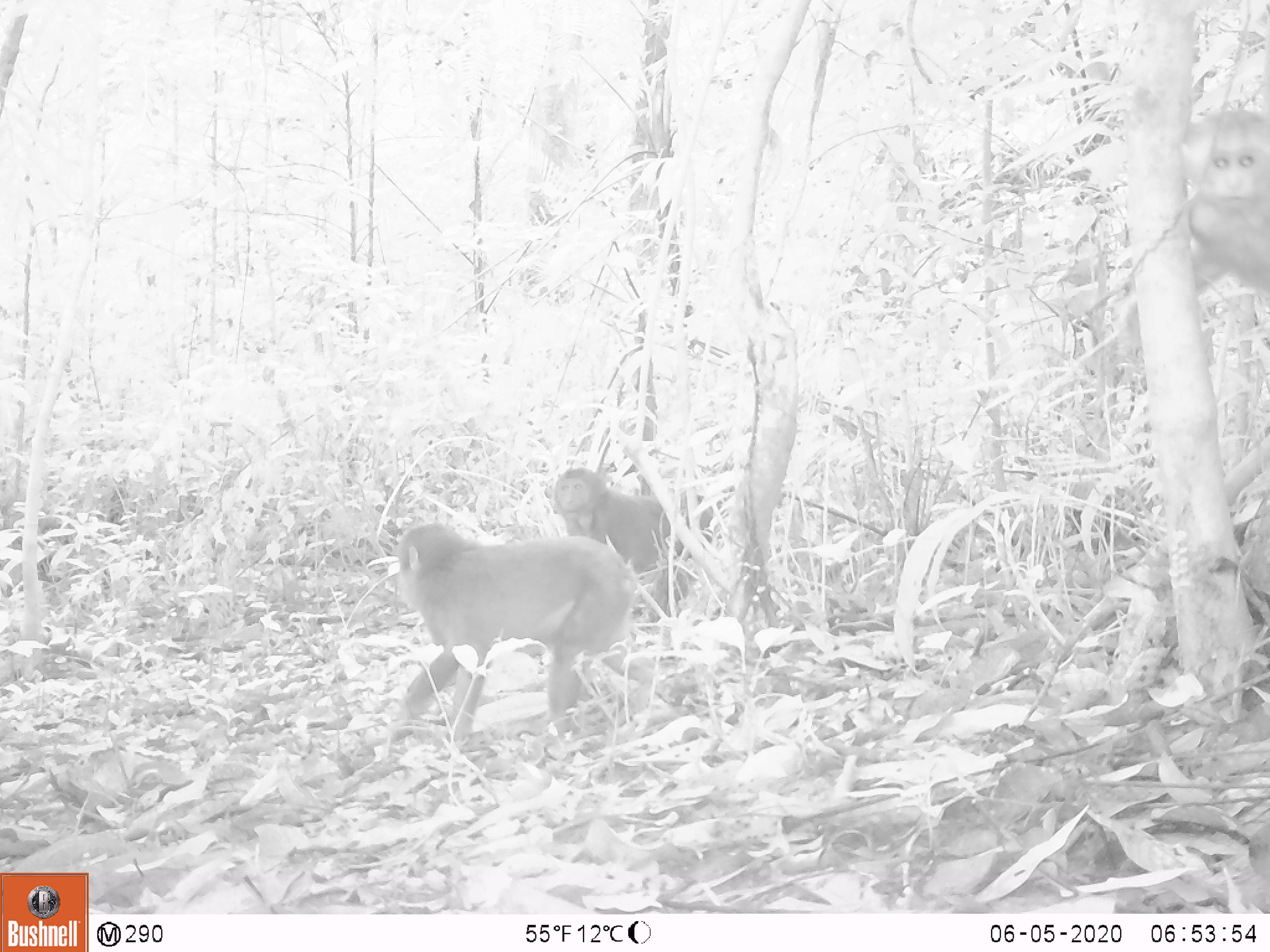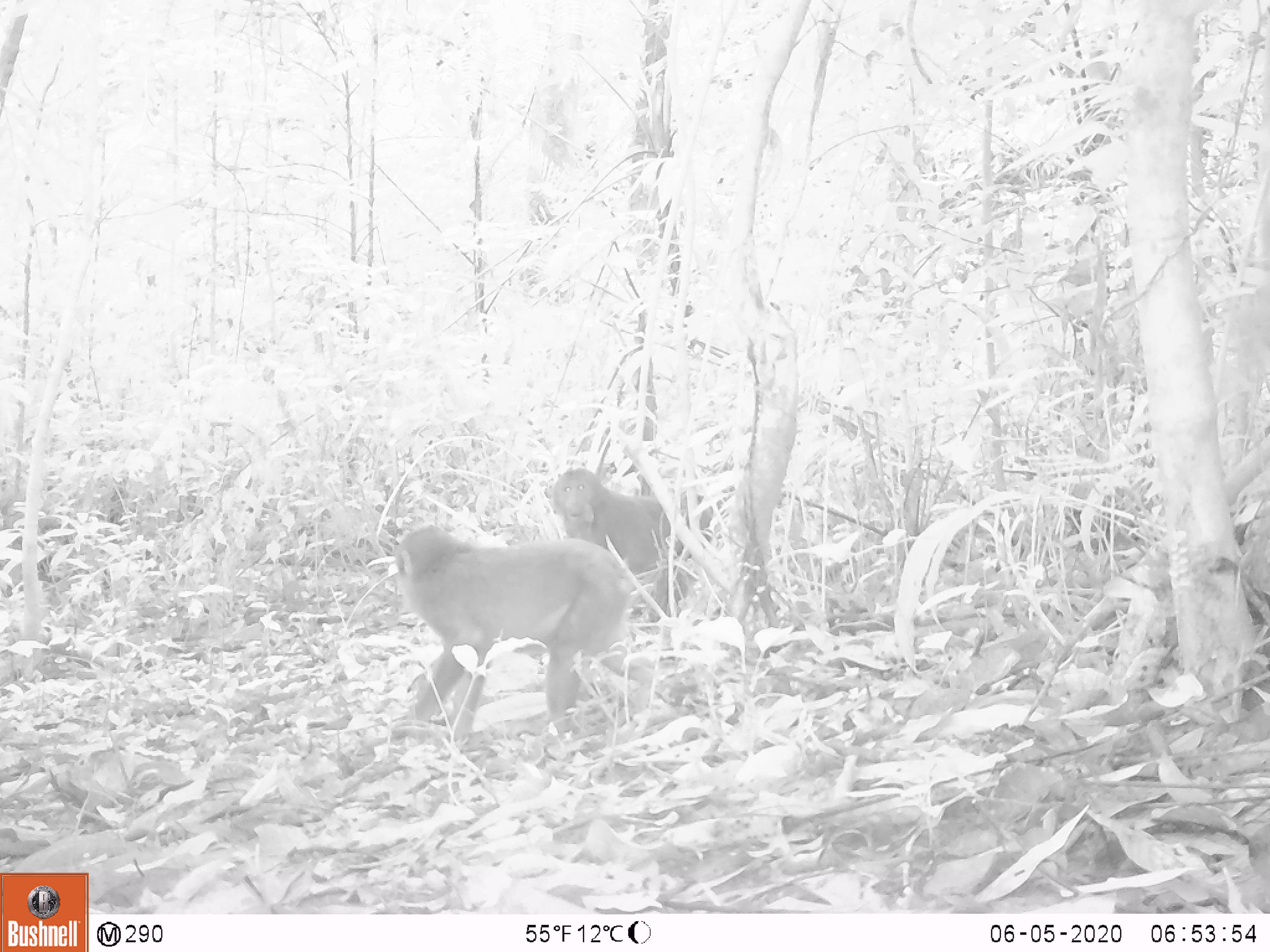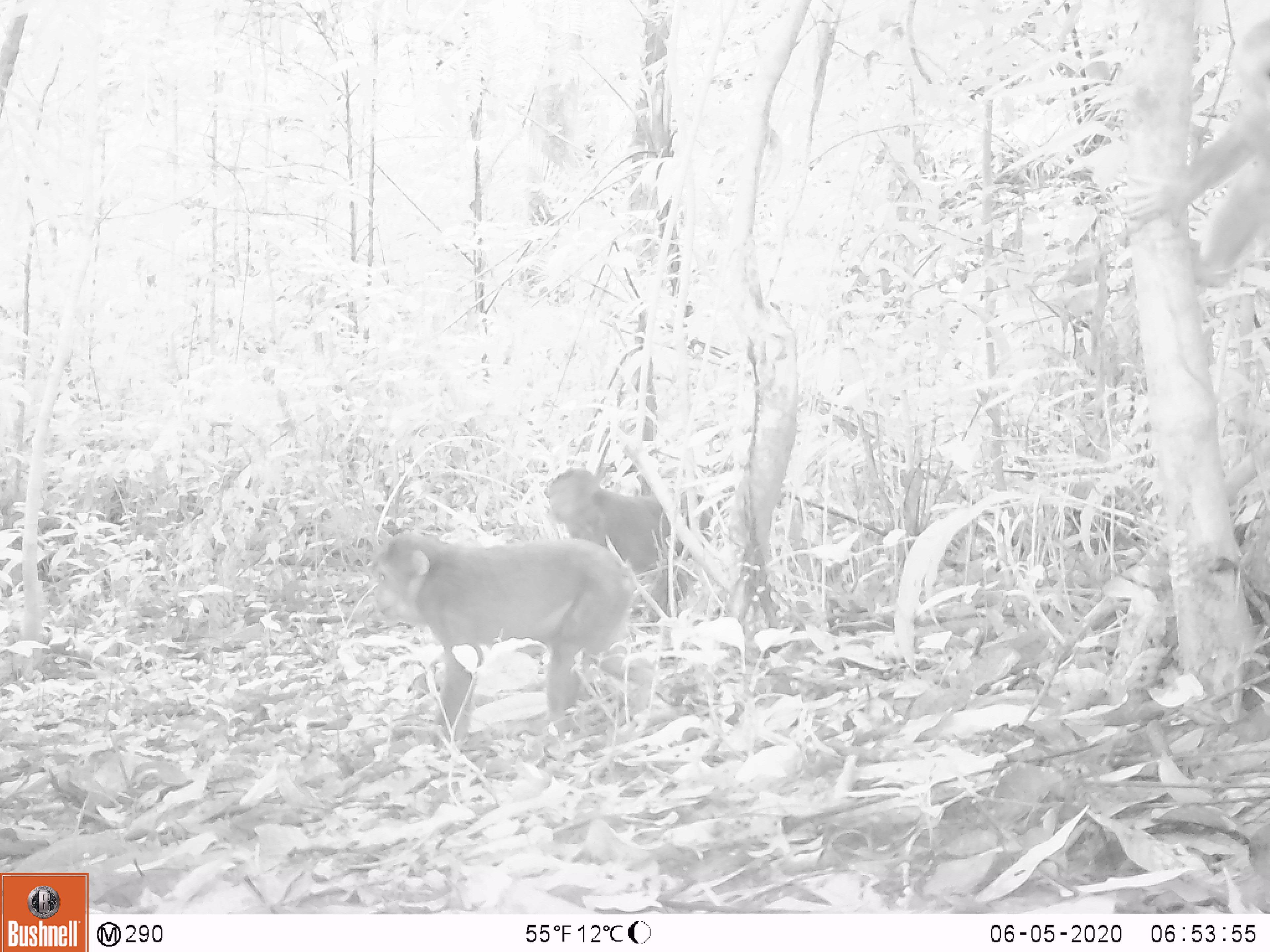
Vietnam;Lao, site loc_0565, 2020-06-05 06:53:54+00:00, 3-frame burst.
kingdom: Animalia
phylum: Chordata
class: Mammalia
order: Primates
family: Cercopithecidae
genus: Macaca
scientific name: Macaca arctoides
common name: stump-tailed macaque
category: stump tailed macaque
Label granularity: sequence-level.